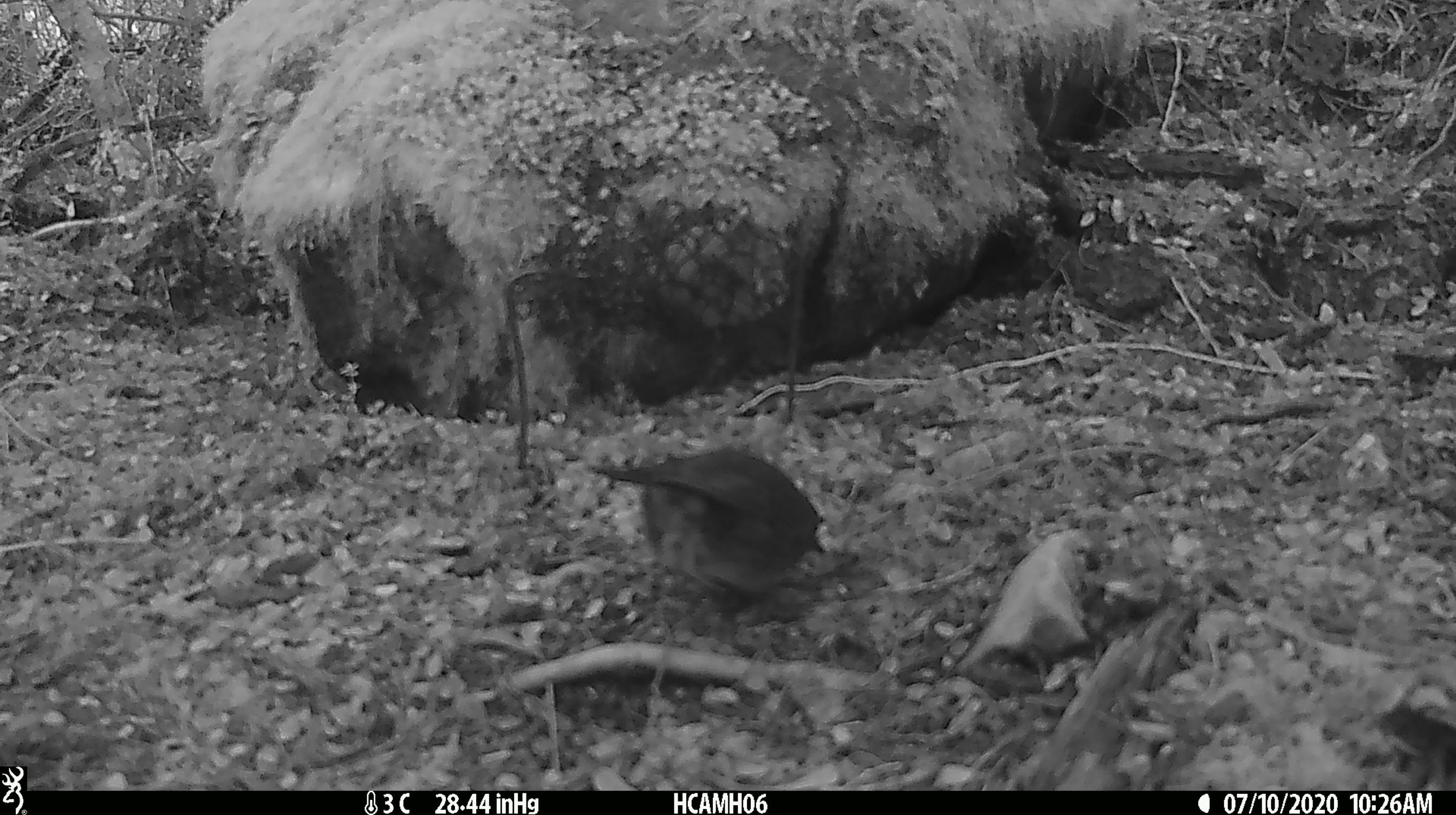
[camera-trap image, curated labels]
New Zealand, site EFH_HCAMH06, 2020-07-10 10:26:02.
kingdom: Animalia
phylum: Chordata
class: Aves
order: Passeriformes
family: Petroicidae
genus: Petroica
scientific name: Petroica australis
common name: new zealand robin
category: robin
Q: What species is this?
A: Robin (new zealand robin) (Petroica australis).